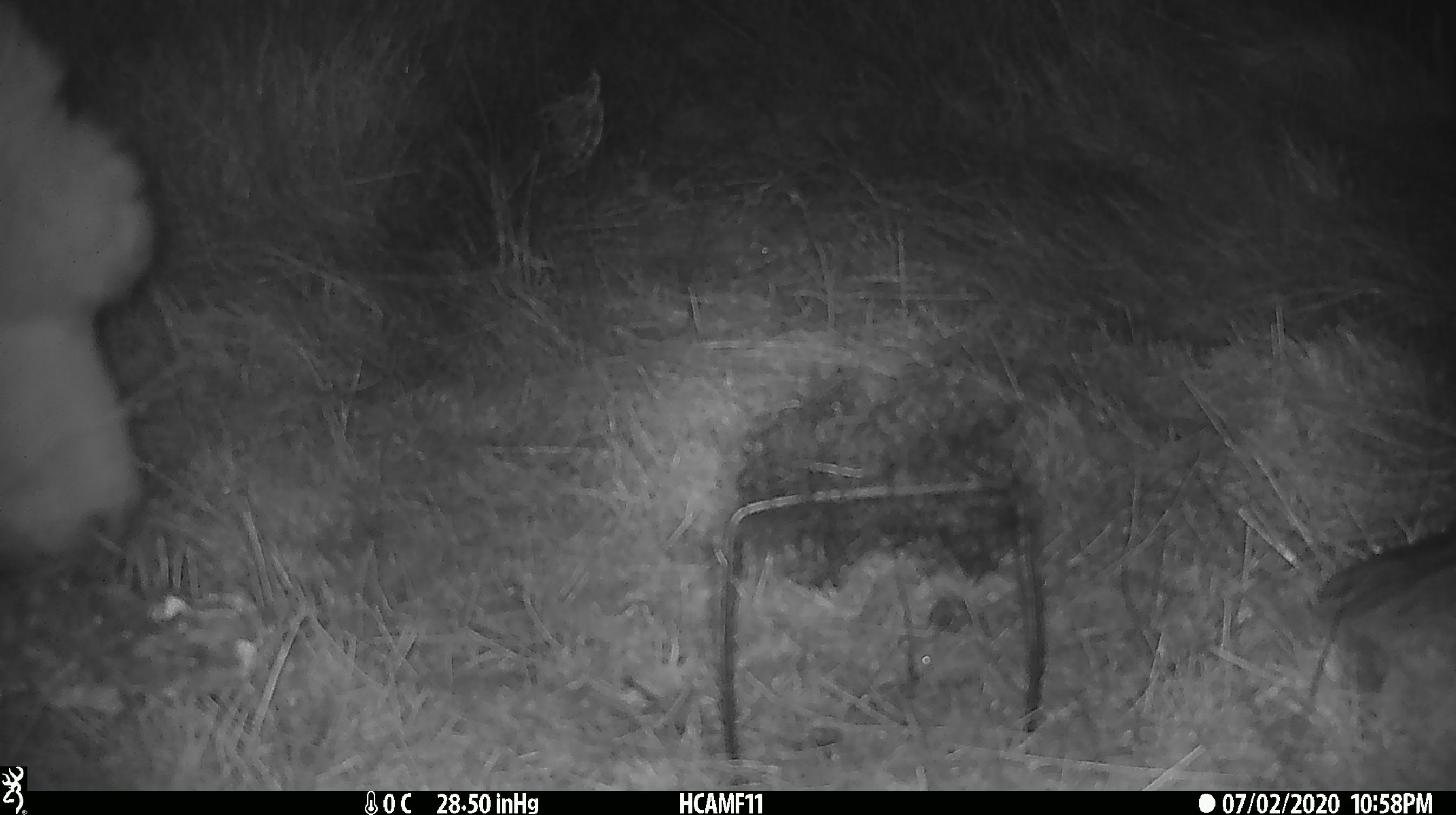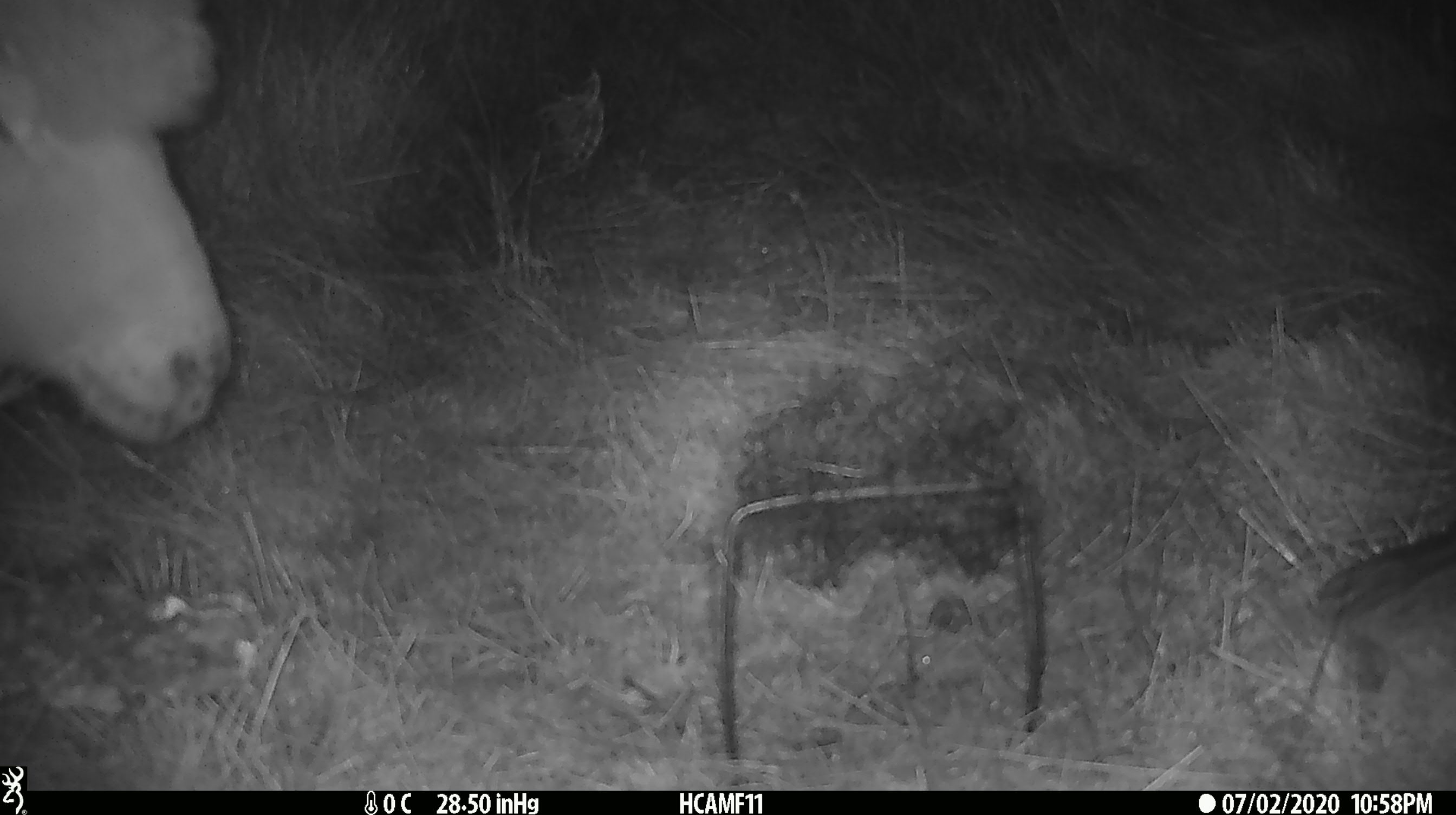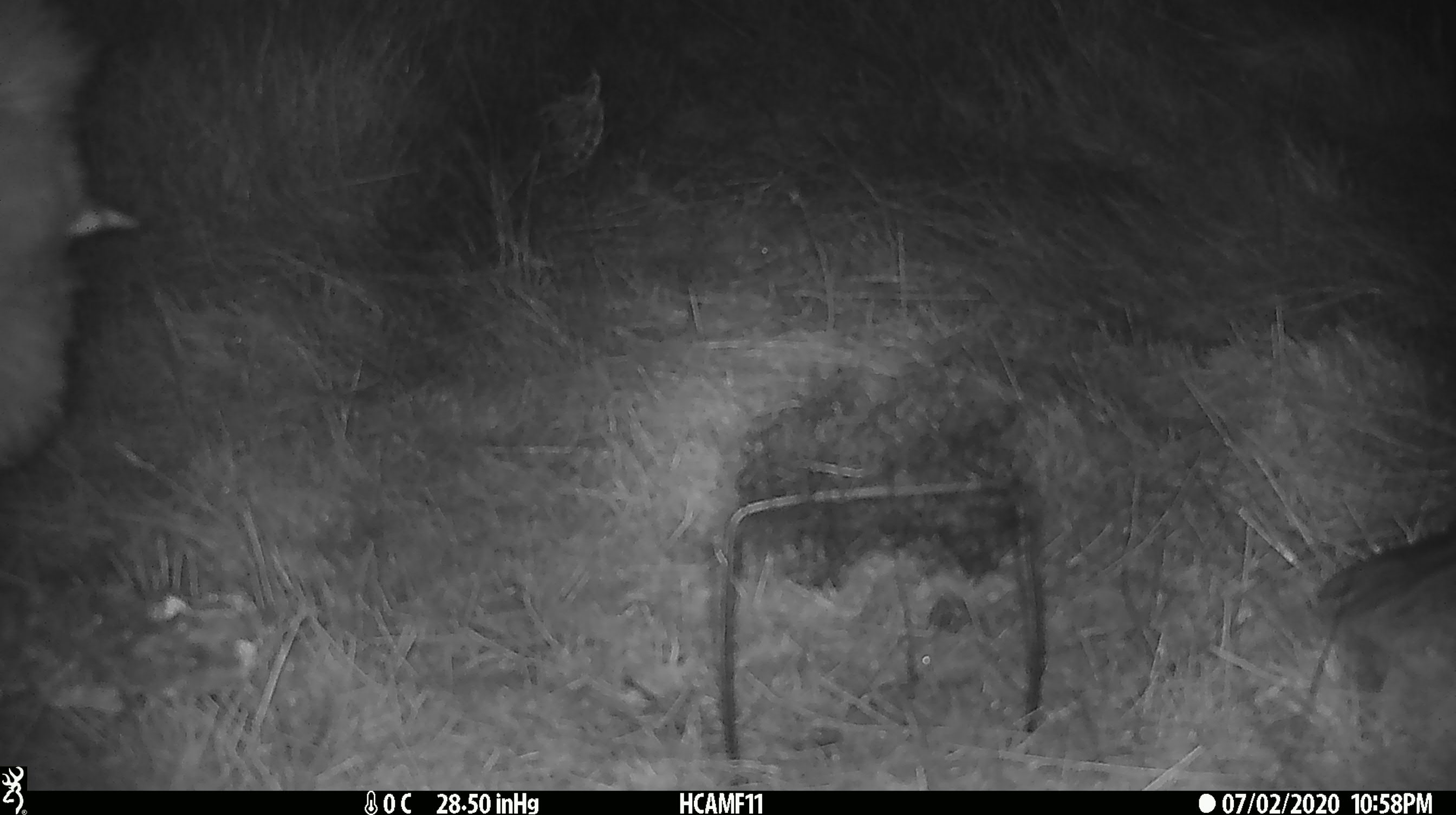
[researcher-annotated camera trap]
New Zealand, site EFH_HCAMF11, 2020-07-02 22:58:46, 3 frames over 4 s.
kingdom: Animalia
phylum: Chordata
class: Mammalia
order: Artiodactyla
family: Bovidae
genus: Ovis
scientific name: Ovis aries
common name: domestic sheep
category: sheep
Sheep (domestic sheep) (Ovis aries).